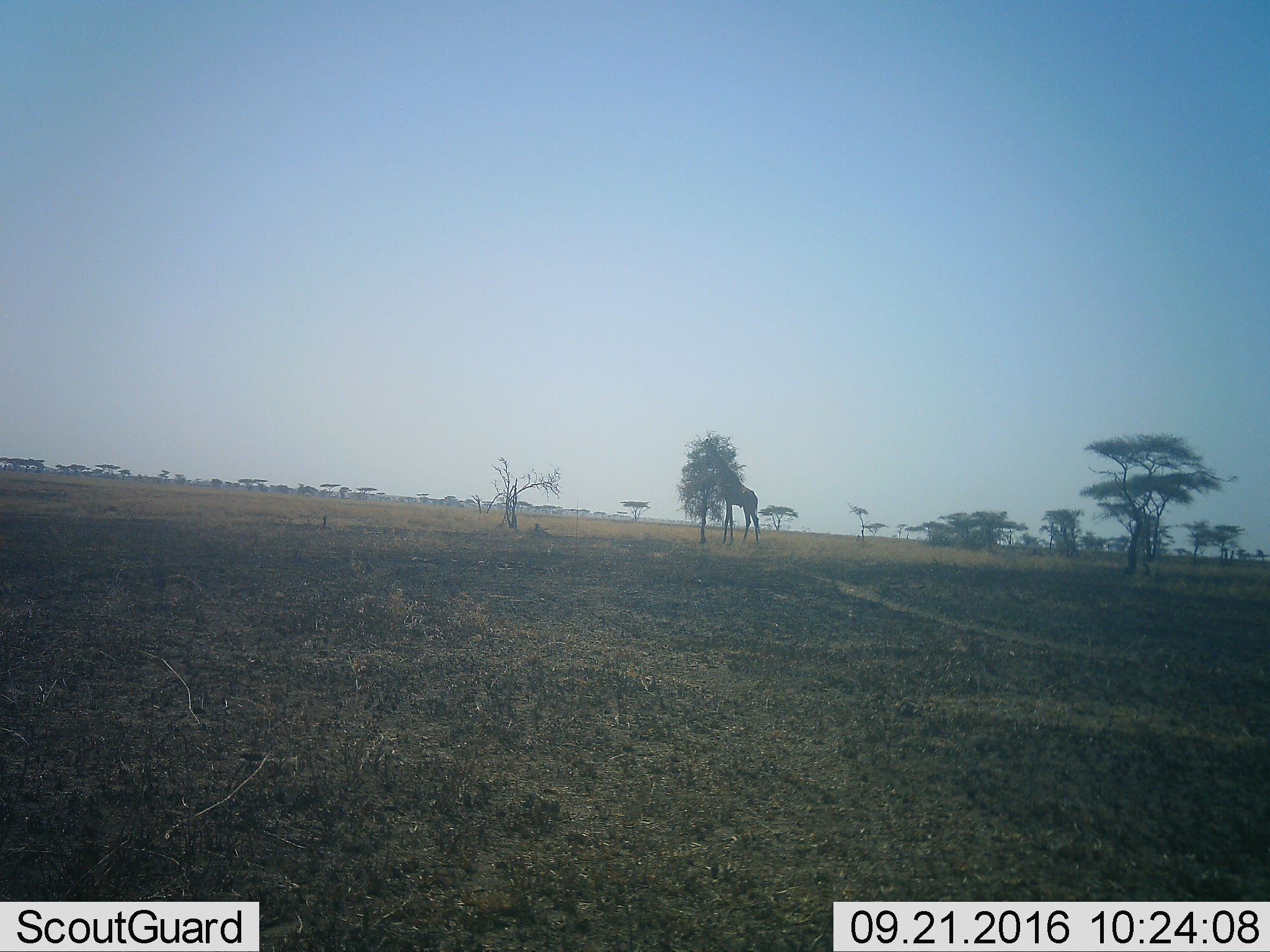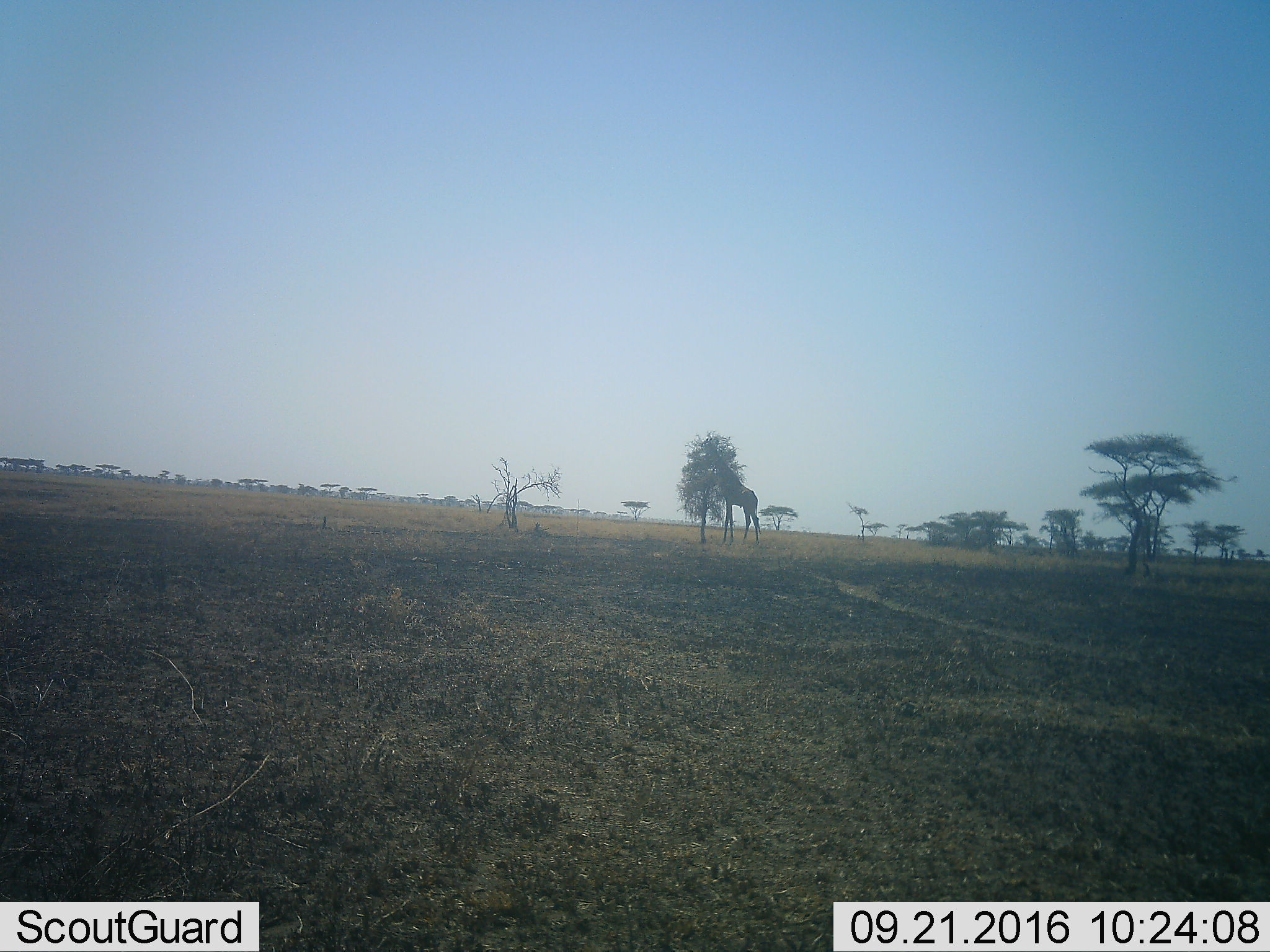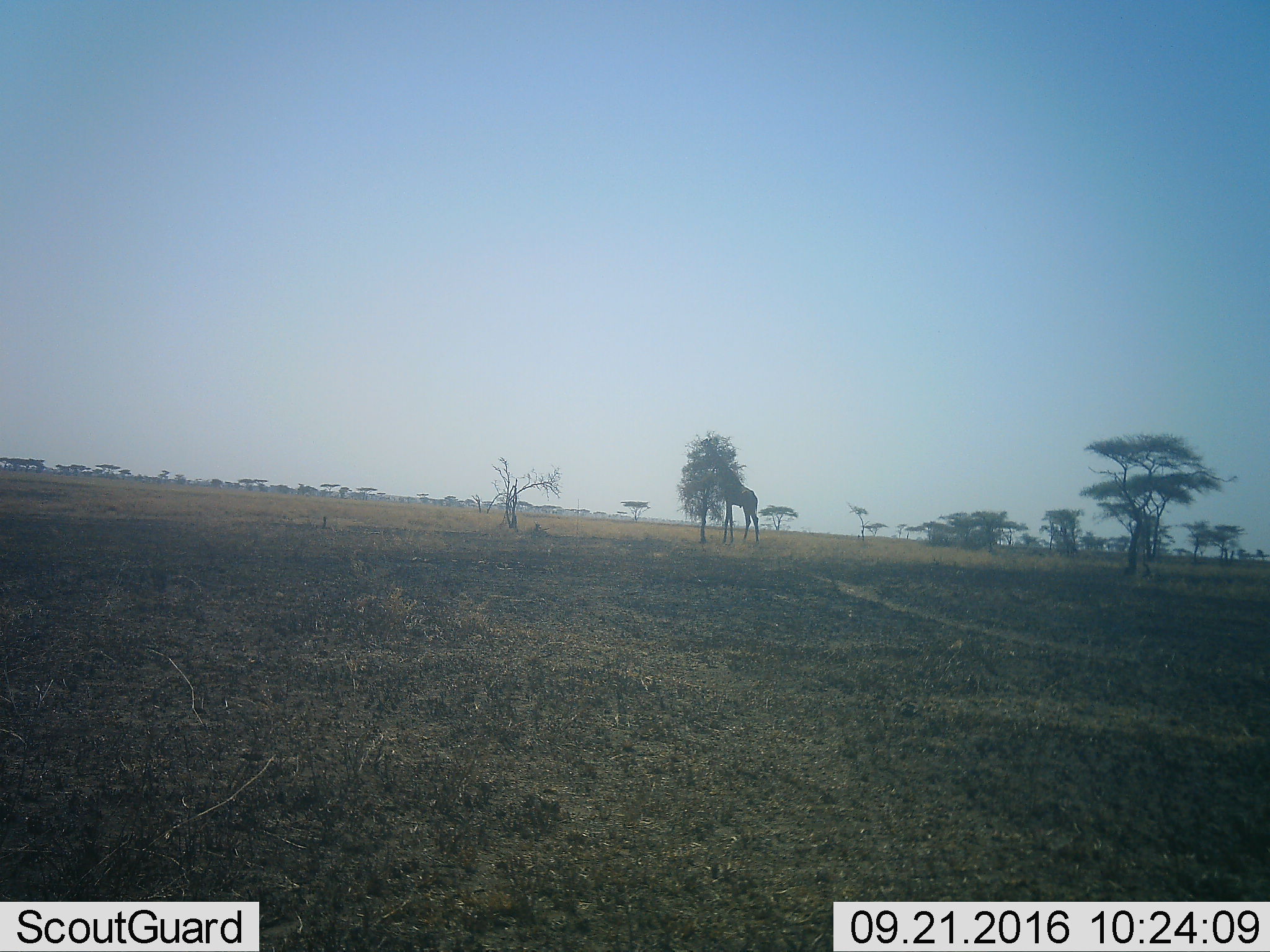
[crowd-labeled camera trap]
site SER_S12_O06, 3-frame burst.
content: unidentified animal